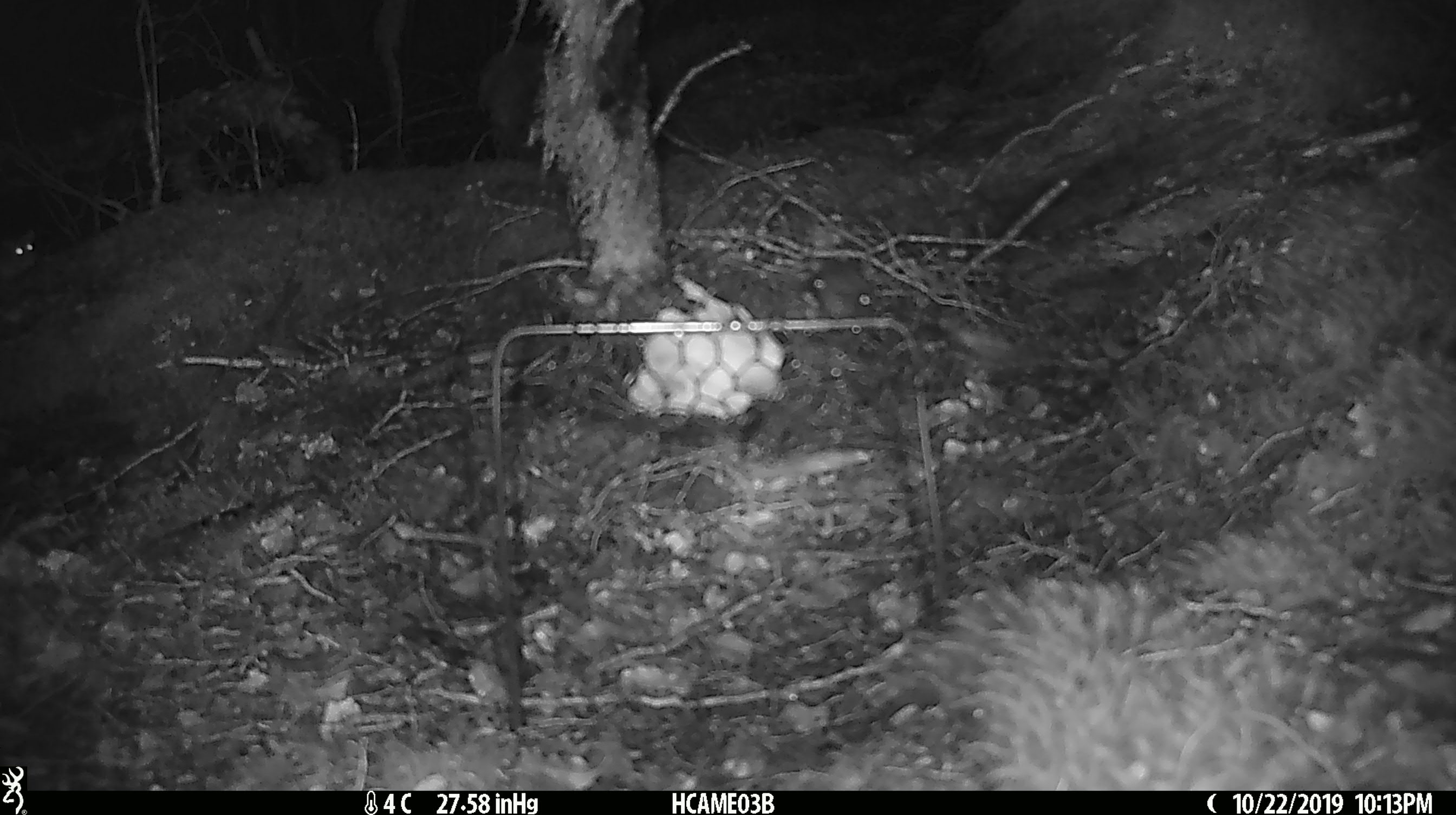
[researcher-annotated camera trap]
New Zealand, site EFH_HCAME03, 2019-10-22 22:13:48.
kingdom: Animalia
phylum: Chordata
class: Mammalia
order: Rodentia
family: Muridae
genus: Mus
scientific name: Mus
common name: mouse